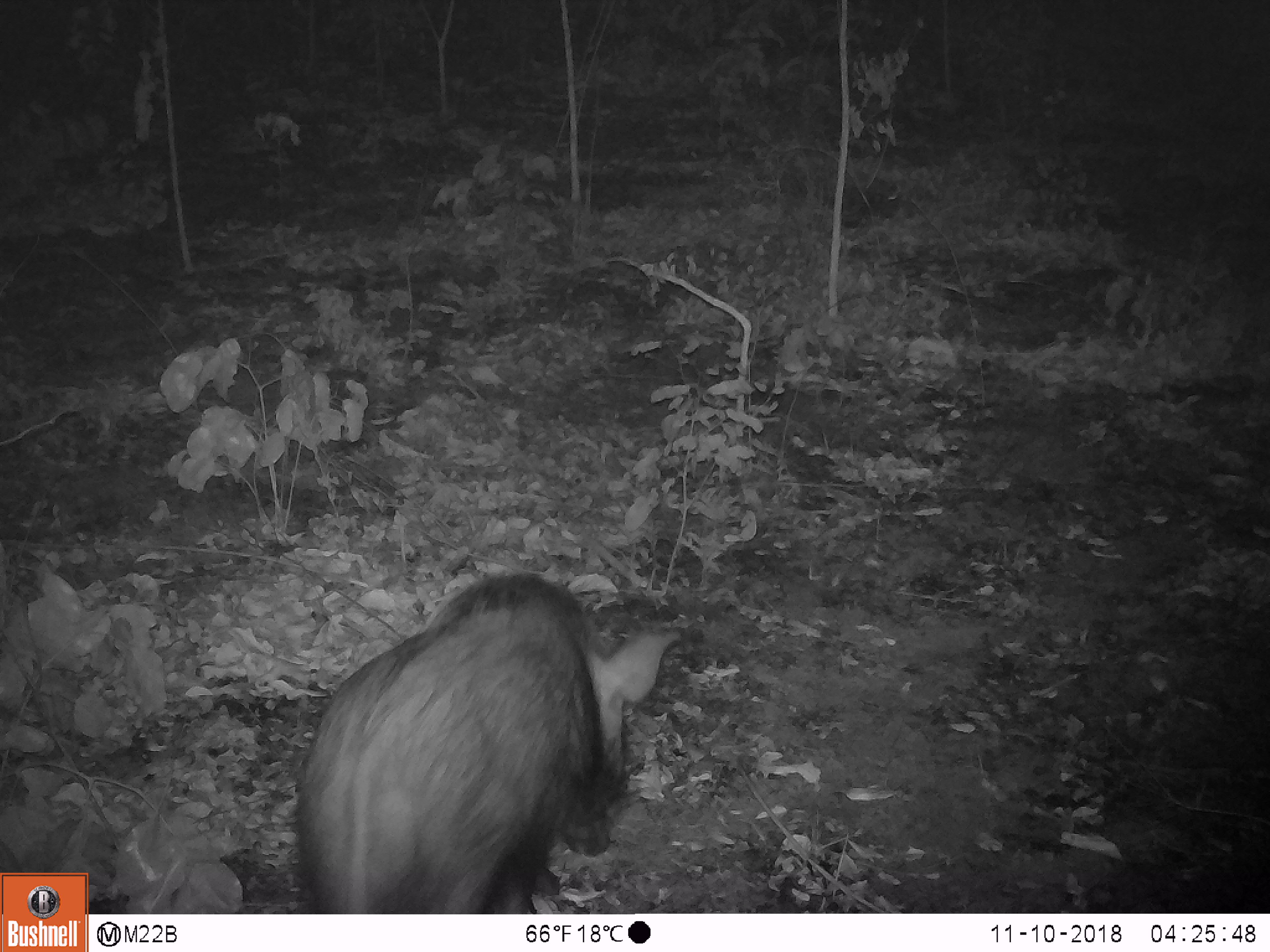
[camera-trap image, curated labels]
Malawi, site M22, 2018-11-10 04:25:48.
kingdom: Animalia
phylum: Chordata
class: Mammalia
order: Artiodactyla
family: Suidae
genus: Potamochoerus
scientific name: Potamochoerus larvatus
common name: bushpig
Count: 1.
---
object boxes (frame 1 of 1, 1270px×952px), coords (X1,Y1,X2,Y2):
bushpig: (271,563,695,913)